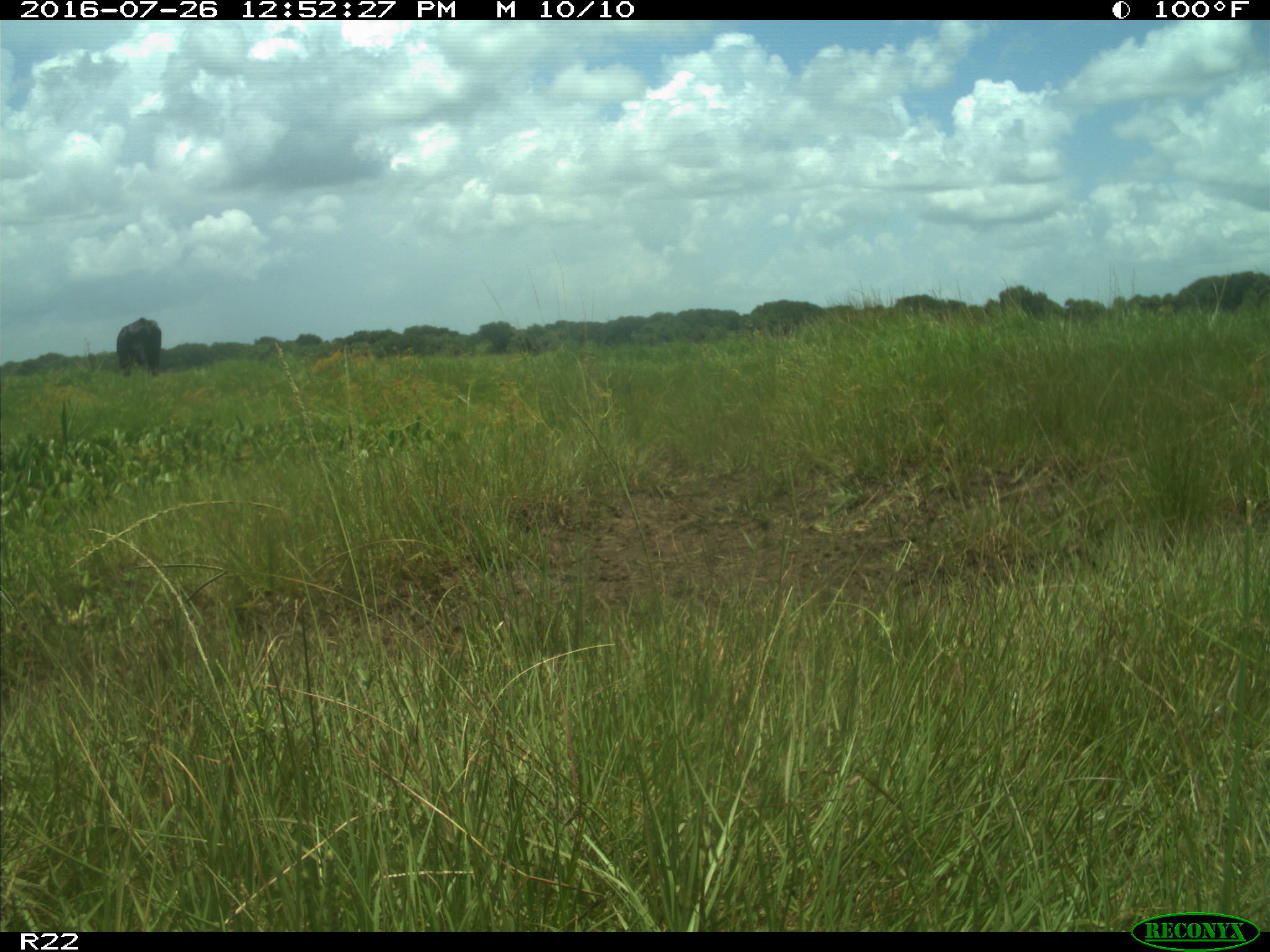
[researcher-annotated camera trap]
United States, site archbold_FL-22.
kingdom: Animalia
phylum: Chordata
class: Mammalia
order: Artiodactyla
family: Bovidae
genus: Bos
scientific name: Bos taurus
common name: domestic cow